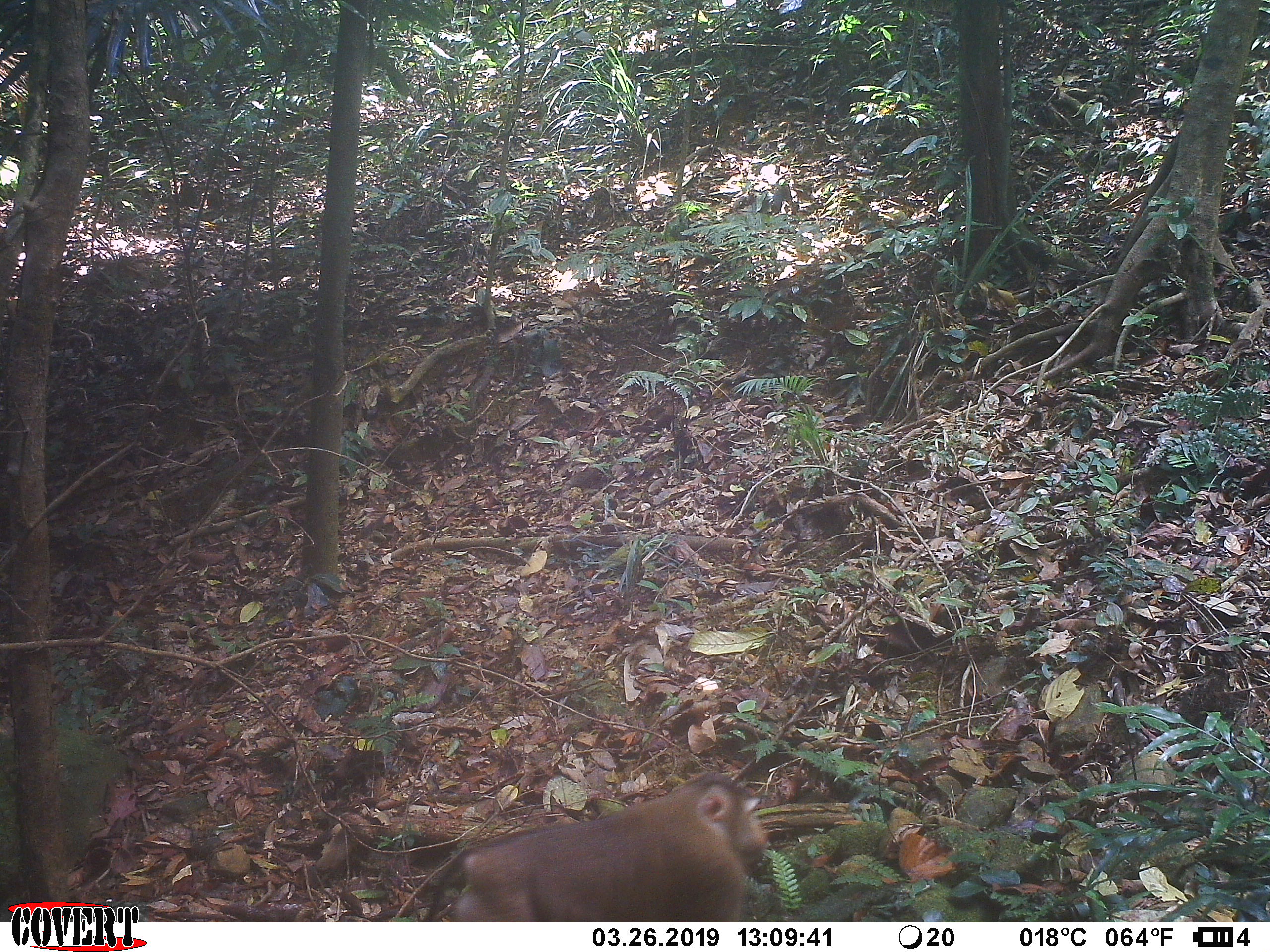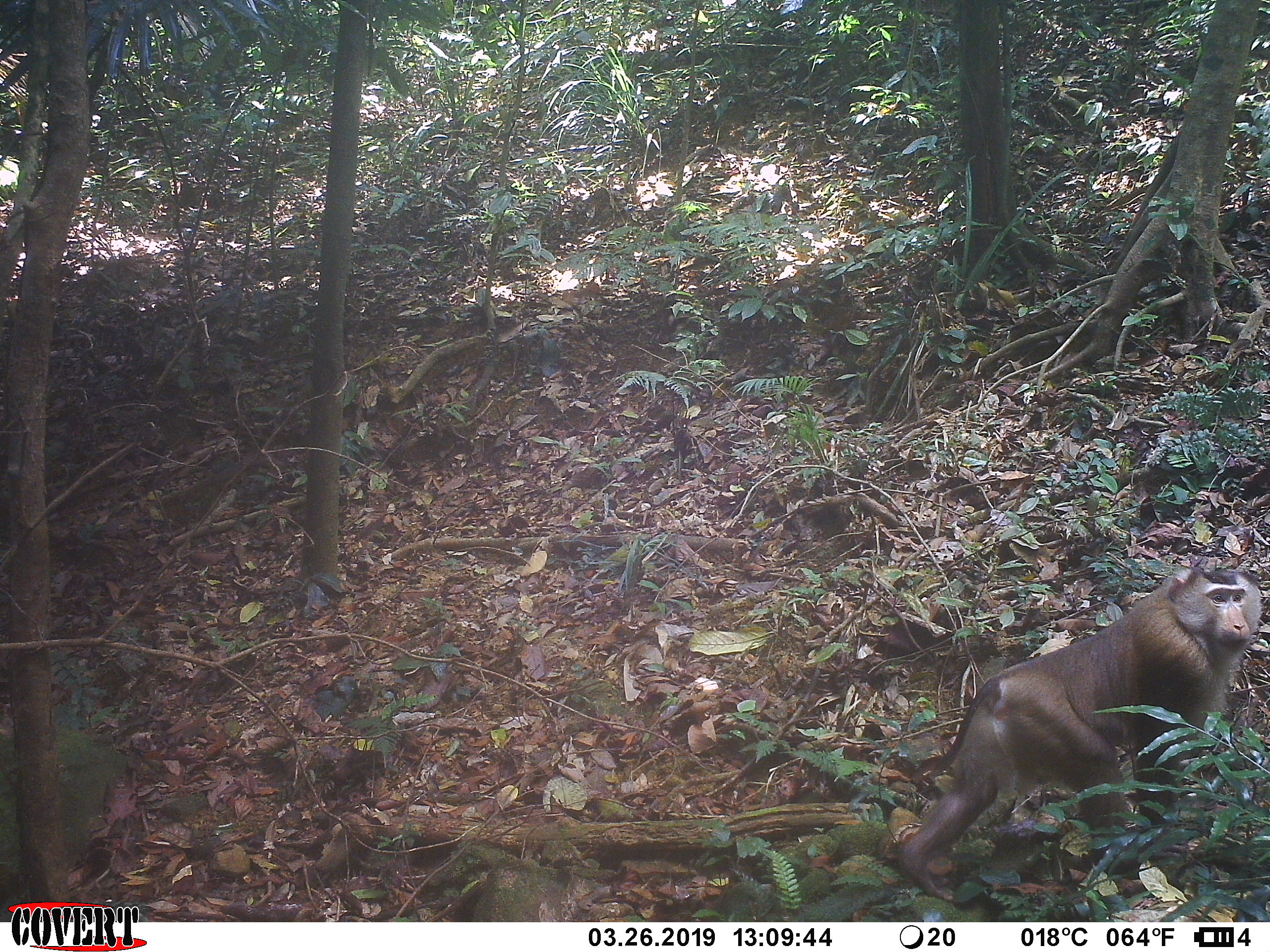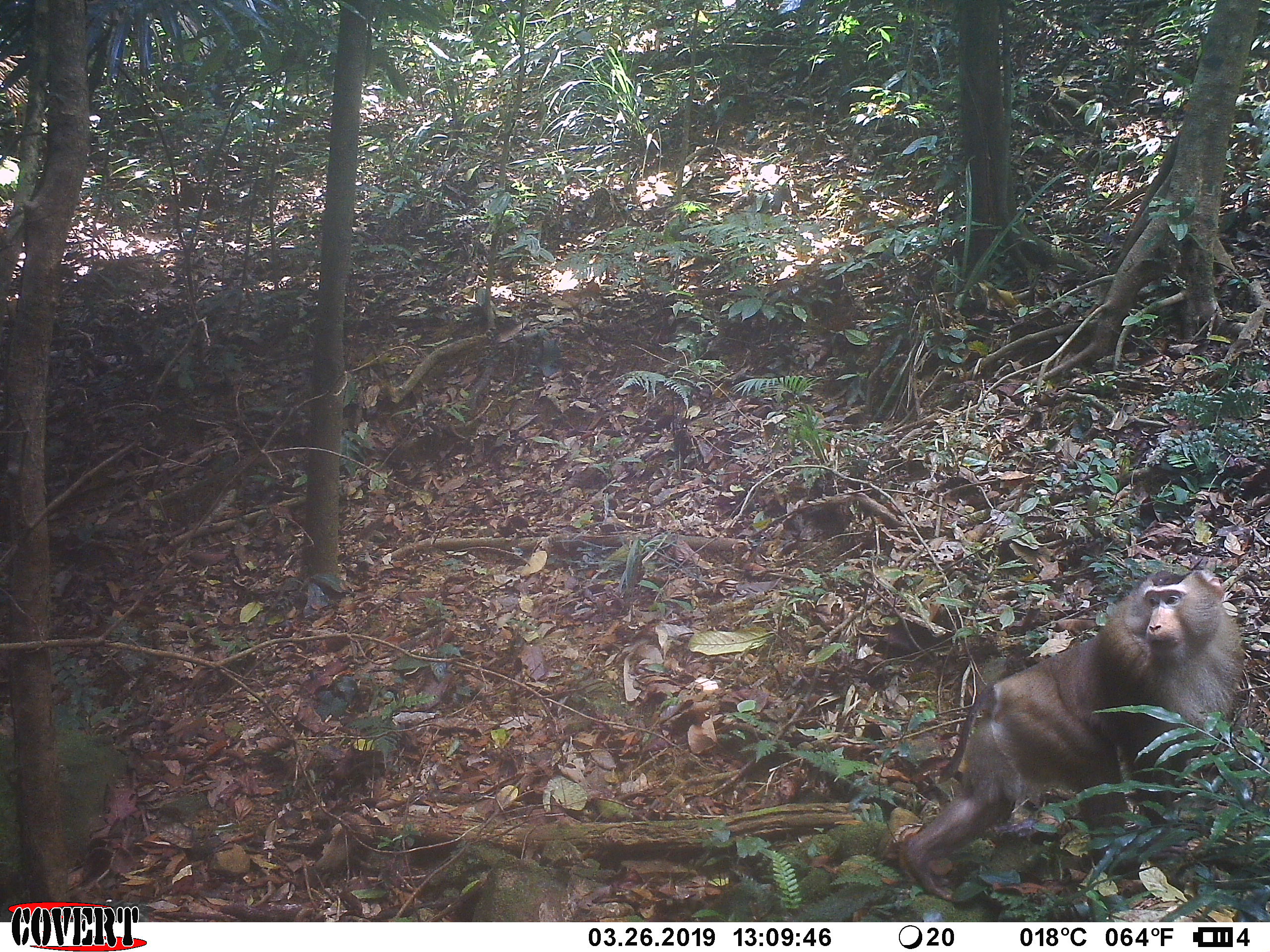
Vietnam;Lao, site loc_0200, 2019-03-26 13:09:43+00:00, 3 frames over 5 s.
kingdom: Animalia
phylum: Chordata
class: Mammalia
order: Primates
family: Cercopithecidae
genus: Macaca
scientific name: Macaca nemestrina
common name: pig-tailed macaque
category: pig tailed macaque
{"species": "pig tailed macaque (pig-tailed macaque) (Macaca nemestrina)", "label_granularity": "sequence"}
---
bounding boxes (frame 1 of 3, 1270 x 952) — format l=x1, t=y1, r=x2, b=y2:
pig tailed macaque: l=420, t=769, r=768, b=922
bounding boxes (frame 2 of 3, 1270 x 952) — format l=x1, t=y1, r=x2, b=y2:
pig tailed macaque: l=897, t=566, r=1263, b=902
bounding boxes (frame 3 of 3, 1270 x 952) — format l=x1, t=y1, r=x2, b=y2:
pig tailed macaque: l=895, t=569, r=1244, b=900